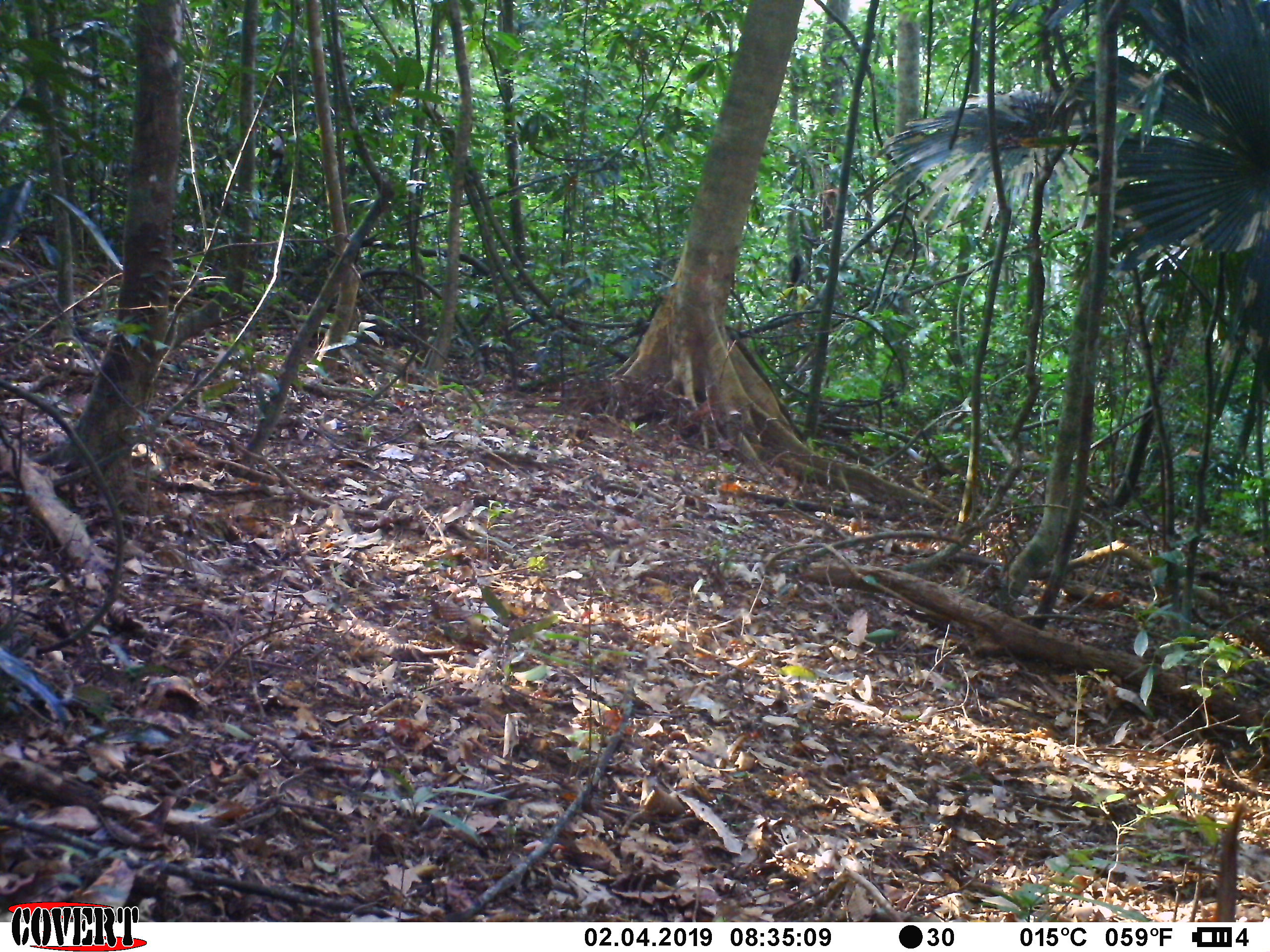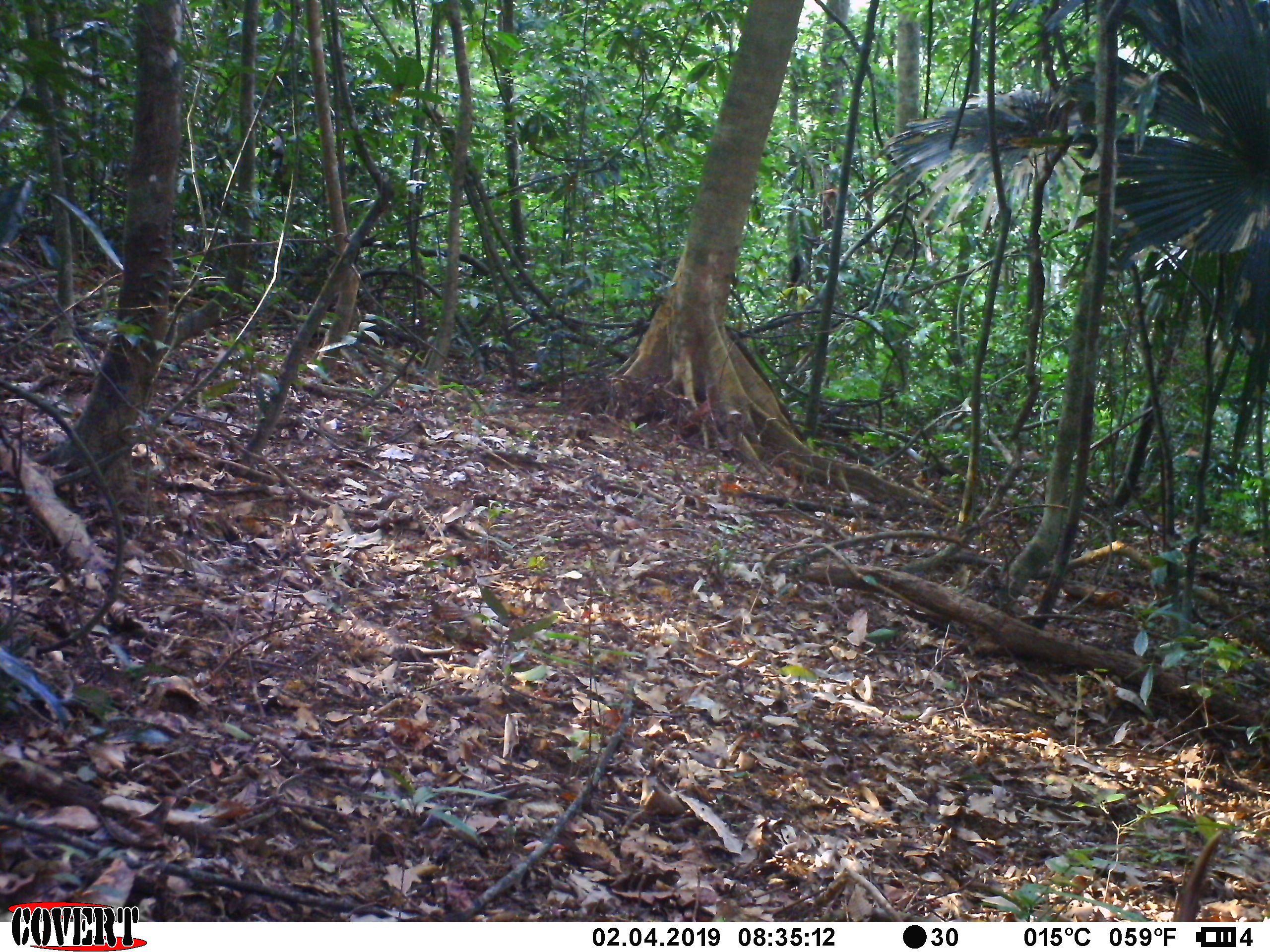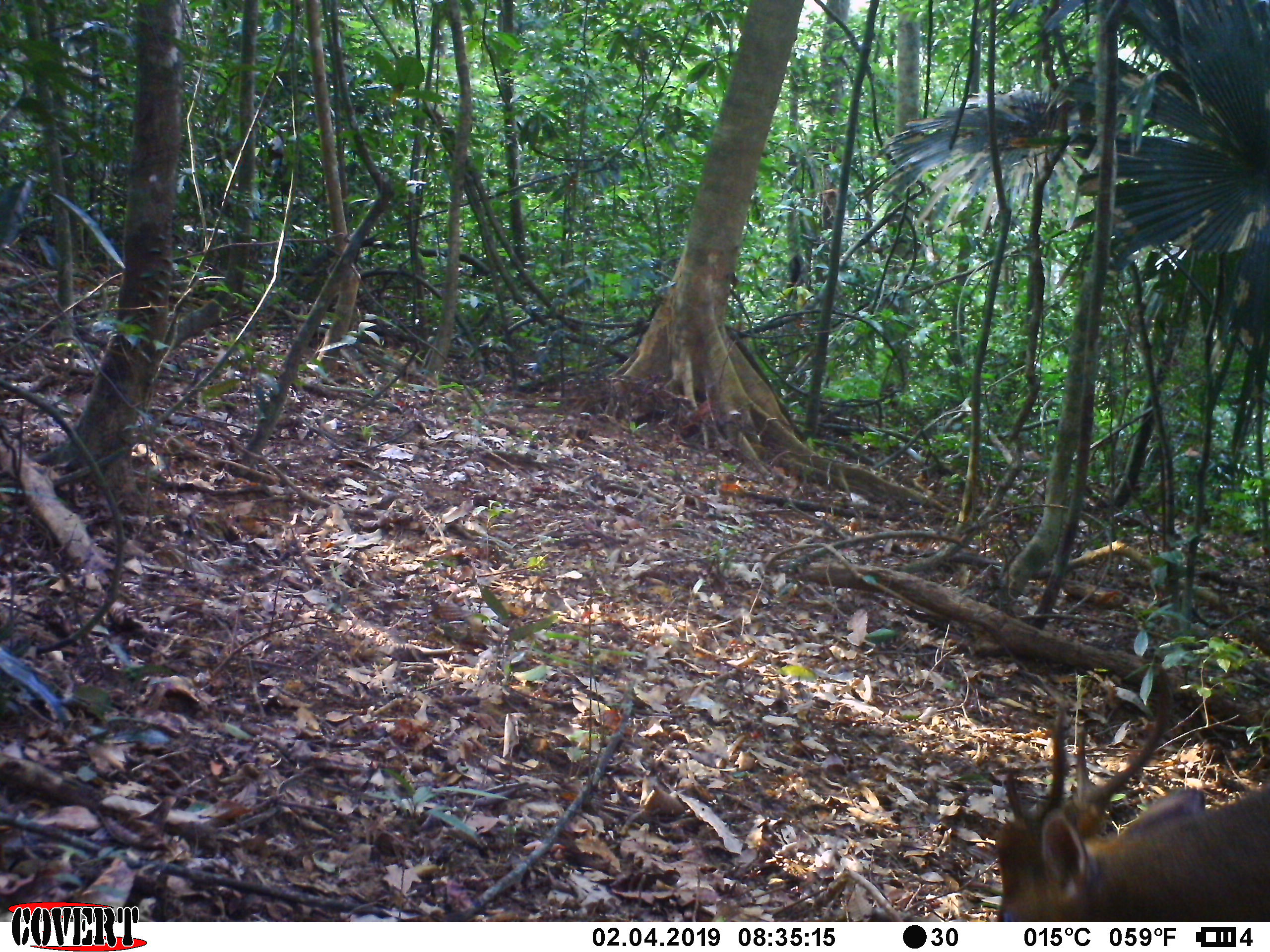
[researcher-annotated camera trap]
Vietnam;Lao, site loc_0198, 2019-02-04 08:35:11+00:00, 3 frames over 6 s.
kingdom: Animalia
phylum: Chordata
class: Mammalia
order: Artiodactyla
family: Cervidae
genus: Muntiacus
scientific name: Muntiacus vuquangensis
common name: large-antlered muntjac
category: large antlered muntjac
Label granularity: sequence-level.